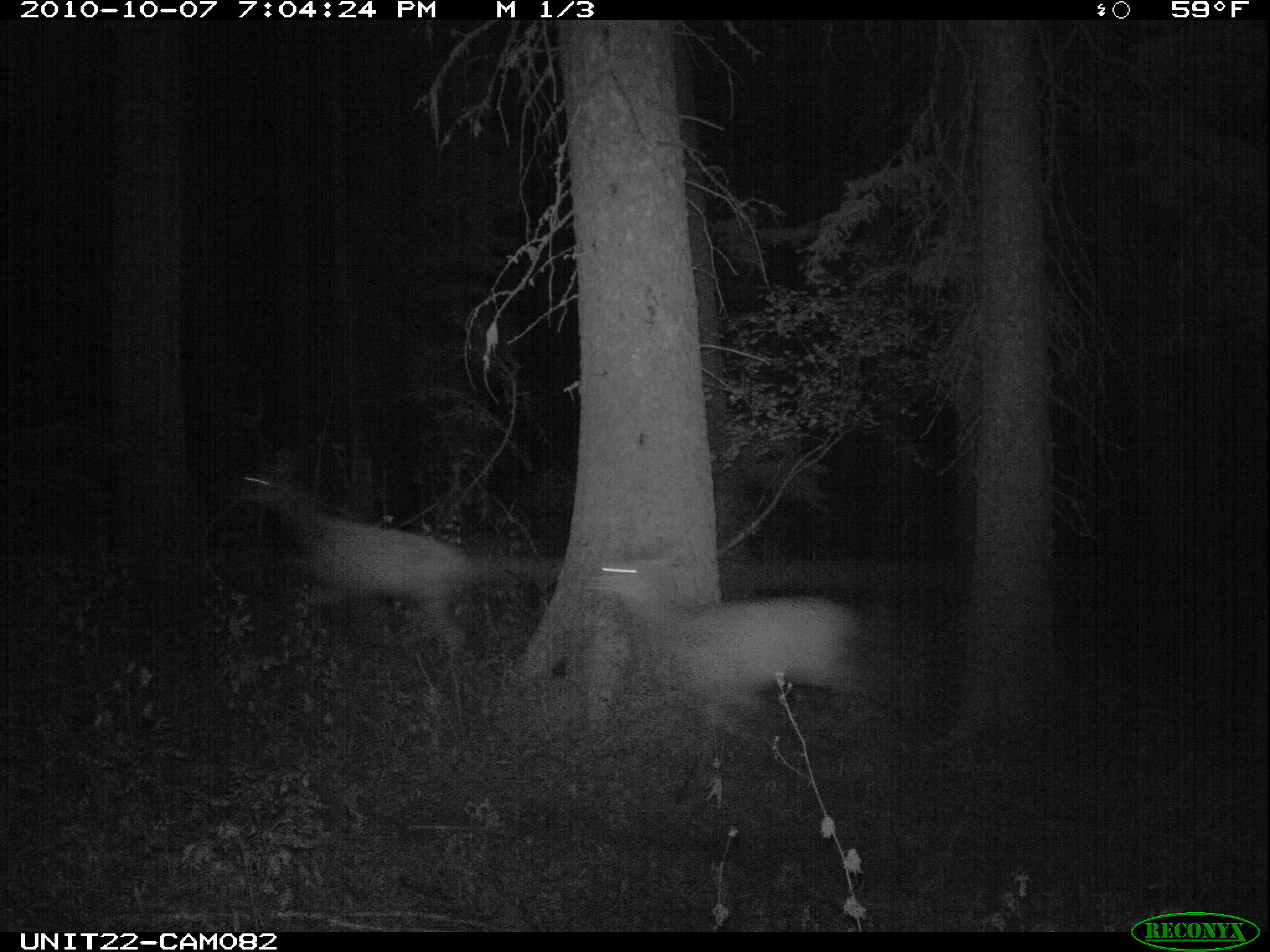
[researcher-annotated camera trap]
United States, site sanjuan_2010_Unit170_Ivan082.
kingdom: Animalia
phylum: Chordata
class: Mammalia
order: Artiodactyla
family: Cervidae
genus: Cervus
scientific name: Cervus elaphus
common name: red deer